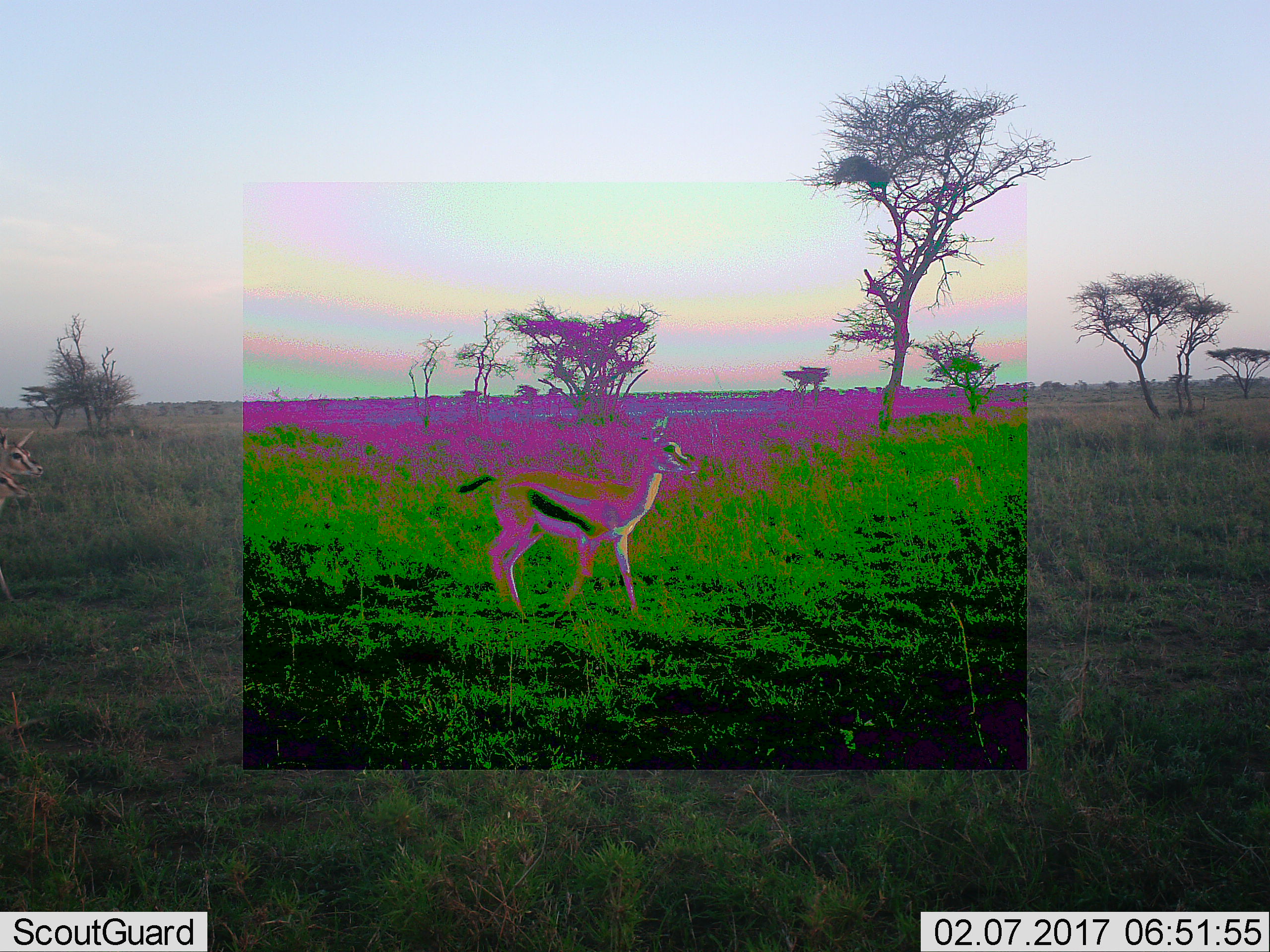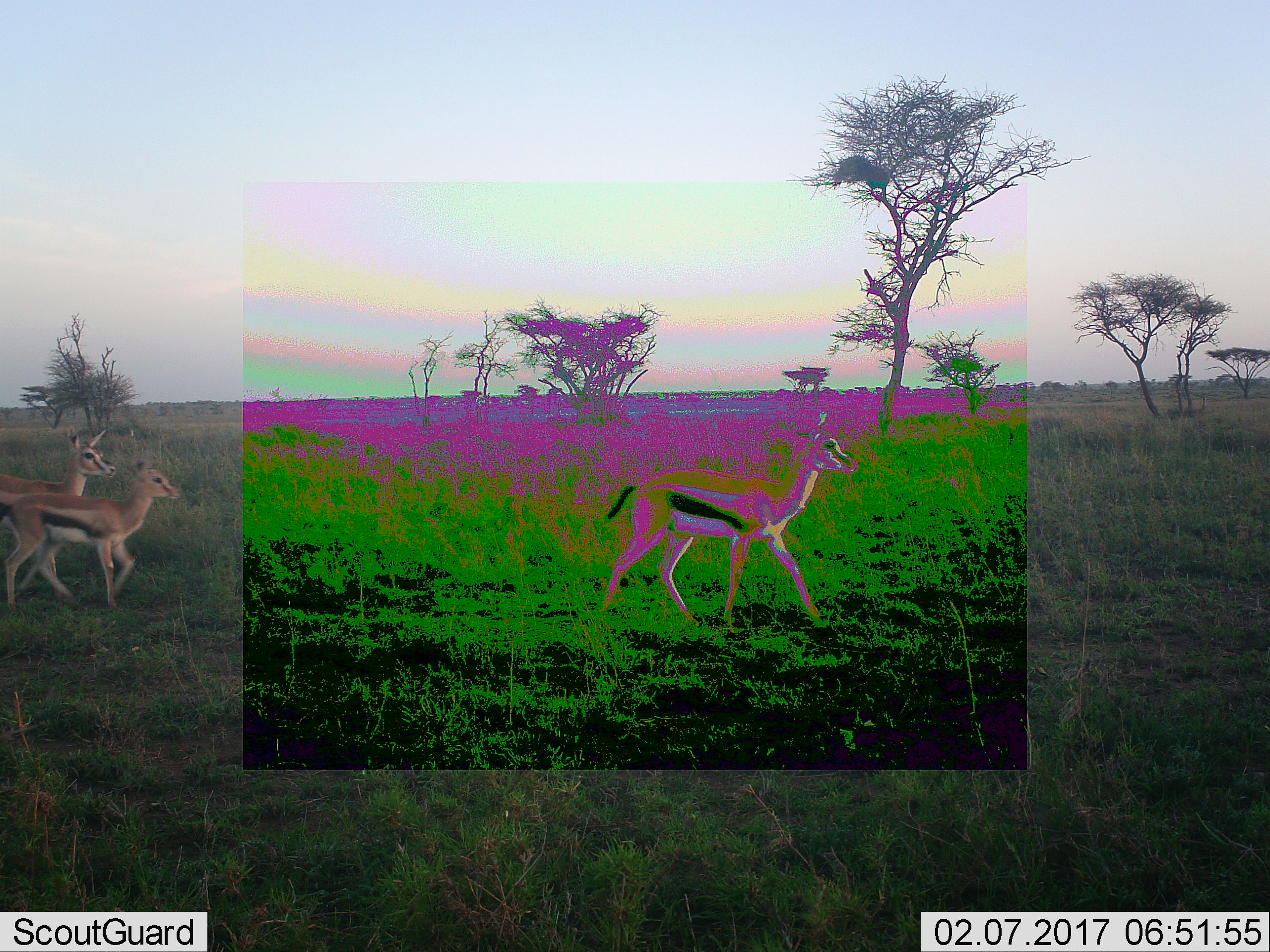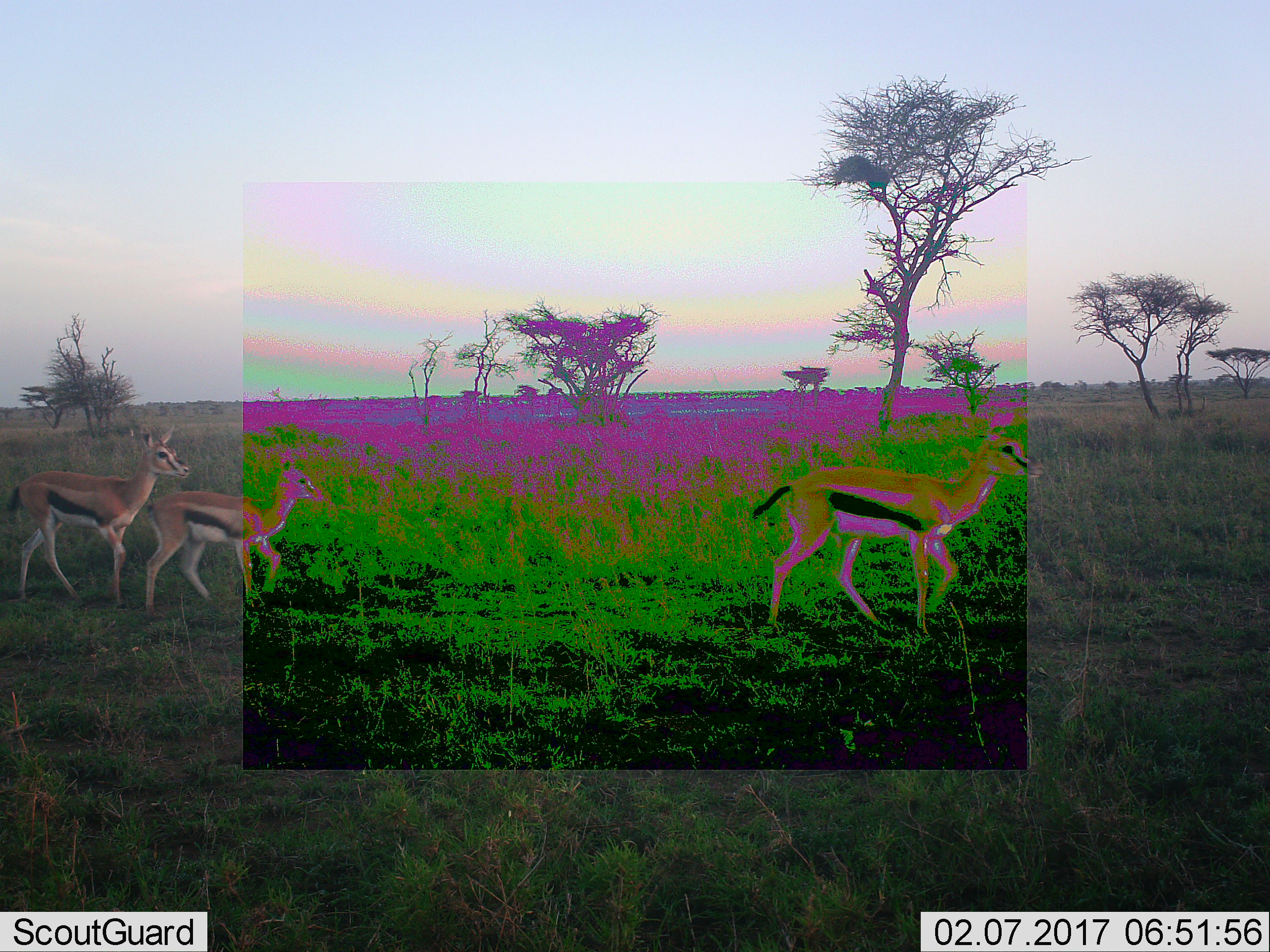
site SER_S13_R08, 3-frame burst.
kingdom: Animalia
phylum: Chordata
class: Mammalia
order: Artiodactyla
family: Bovidae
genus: Eudorcas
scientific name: Eudorcas thomsonii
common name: thomson's gazelle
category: gazellethomsons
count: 3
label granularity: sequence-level